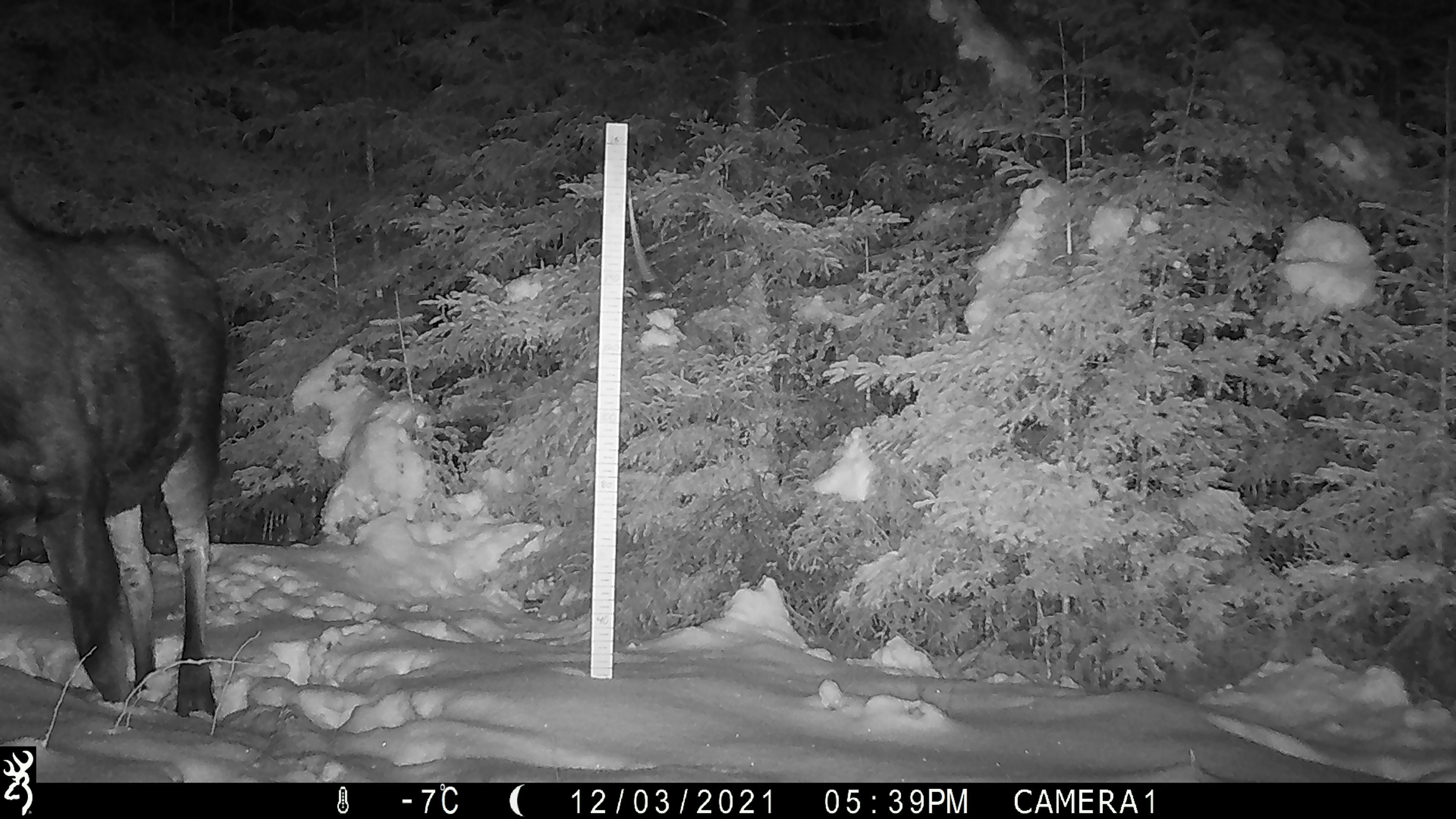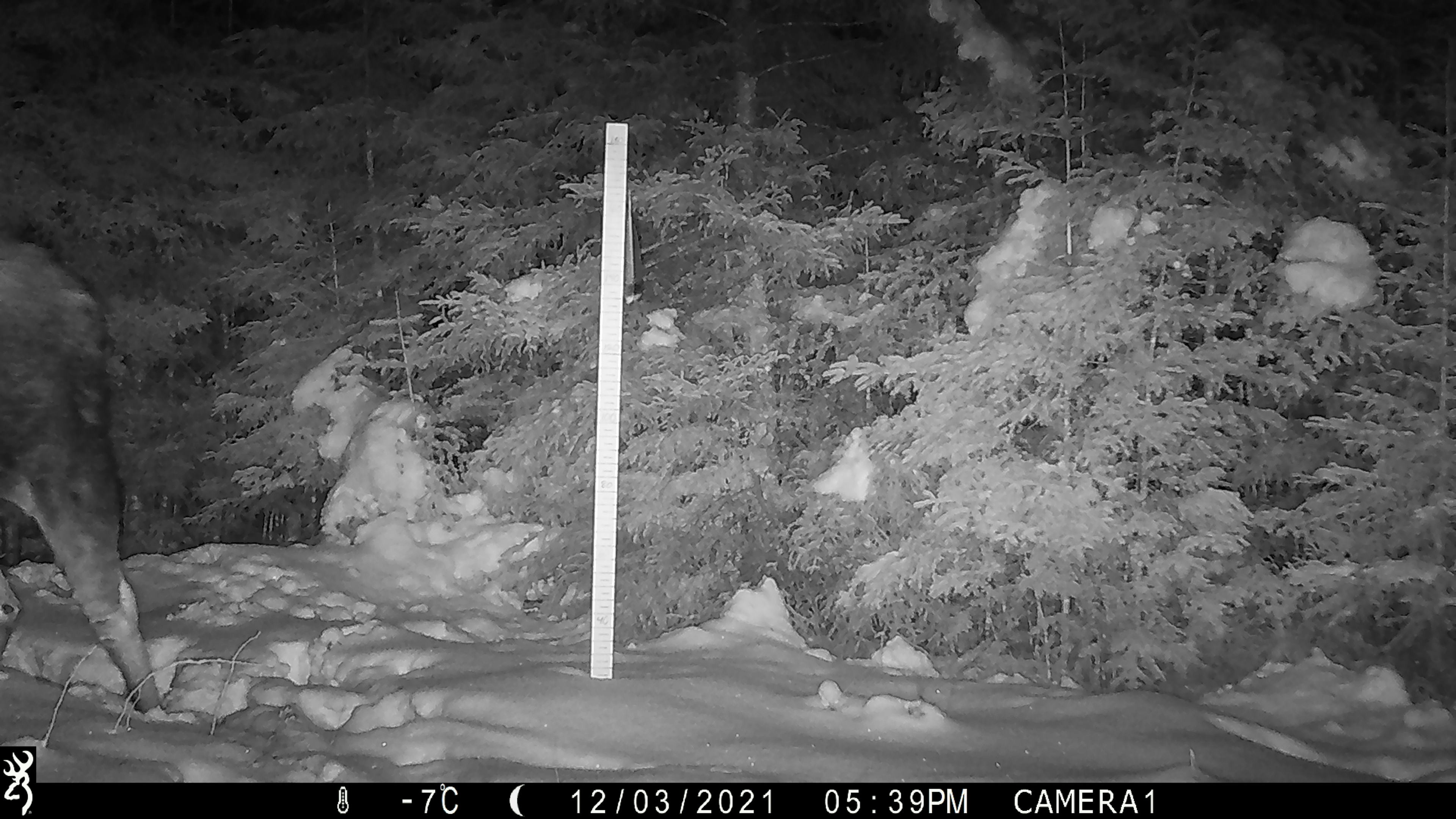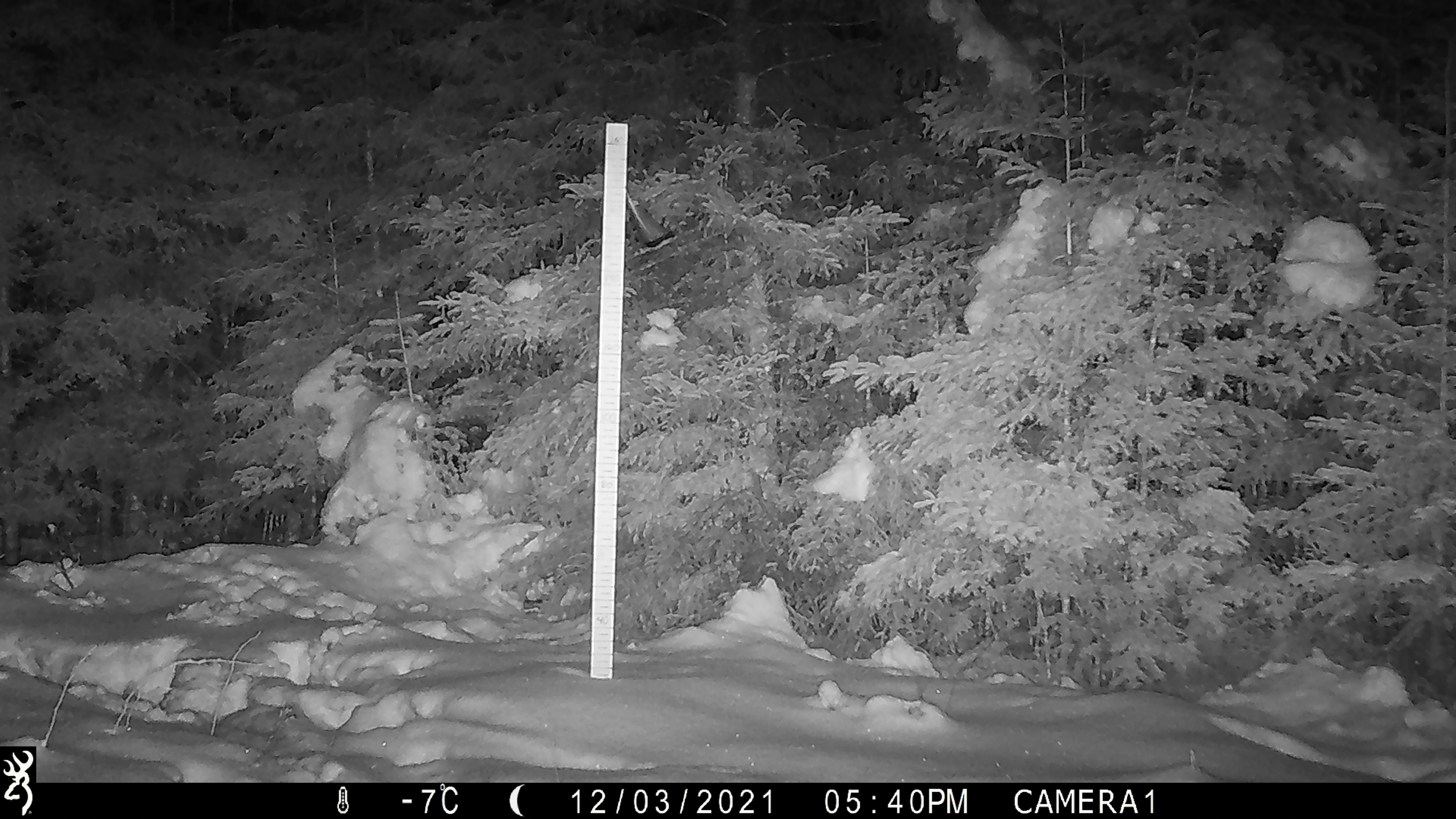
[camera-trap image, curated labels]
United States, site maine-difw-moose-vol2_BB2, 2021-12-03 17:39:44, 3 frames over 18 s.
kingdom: Animalia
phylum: Chordata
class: Mammalia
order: Artiodactyla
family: Cervidae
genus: Alces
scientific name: Alces alces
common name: moose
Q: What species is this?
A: Moose (Alces alces).